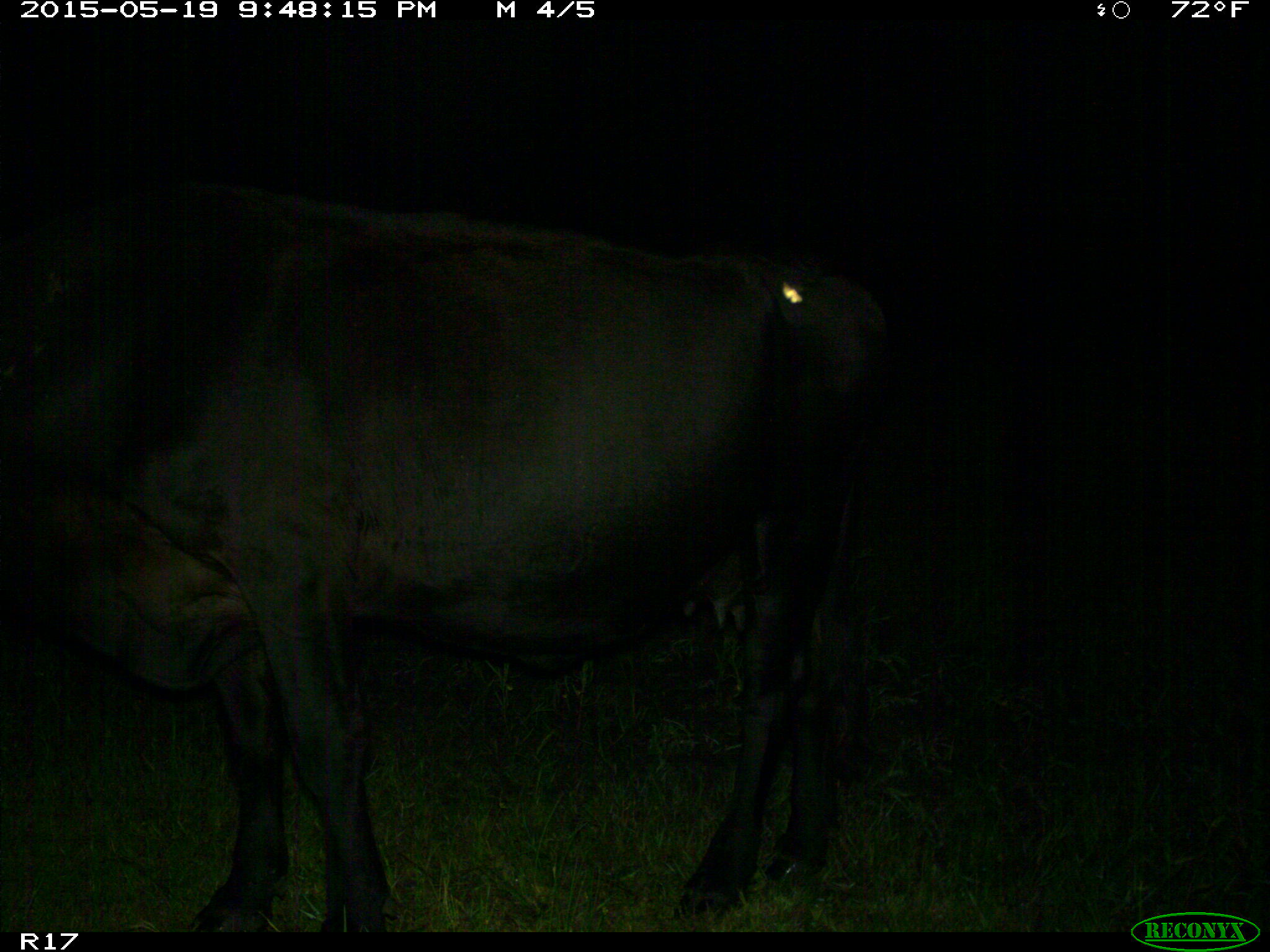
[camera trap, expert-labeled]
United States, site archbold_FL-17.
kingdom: Animalia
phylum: Chordata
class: Mammalia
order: Artiodactyla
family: Bovidae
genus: Bos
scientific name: Bos taurus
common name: domestic cow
Bos taurus (domestic cow).